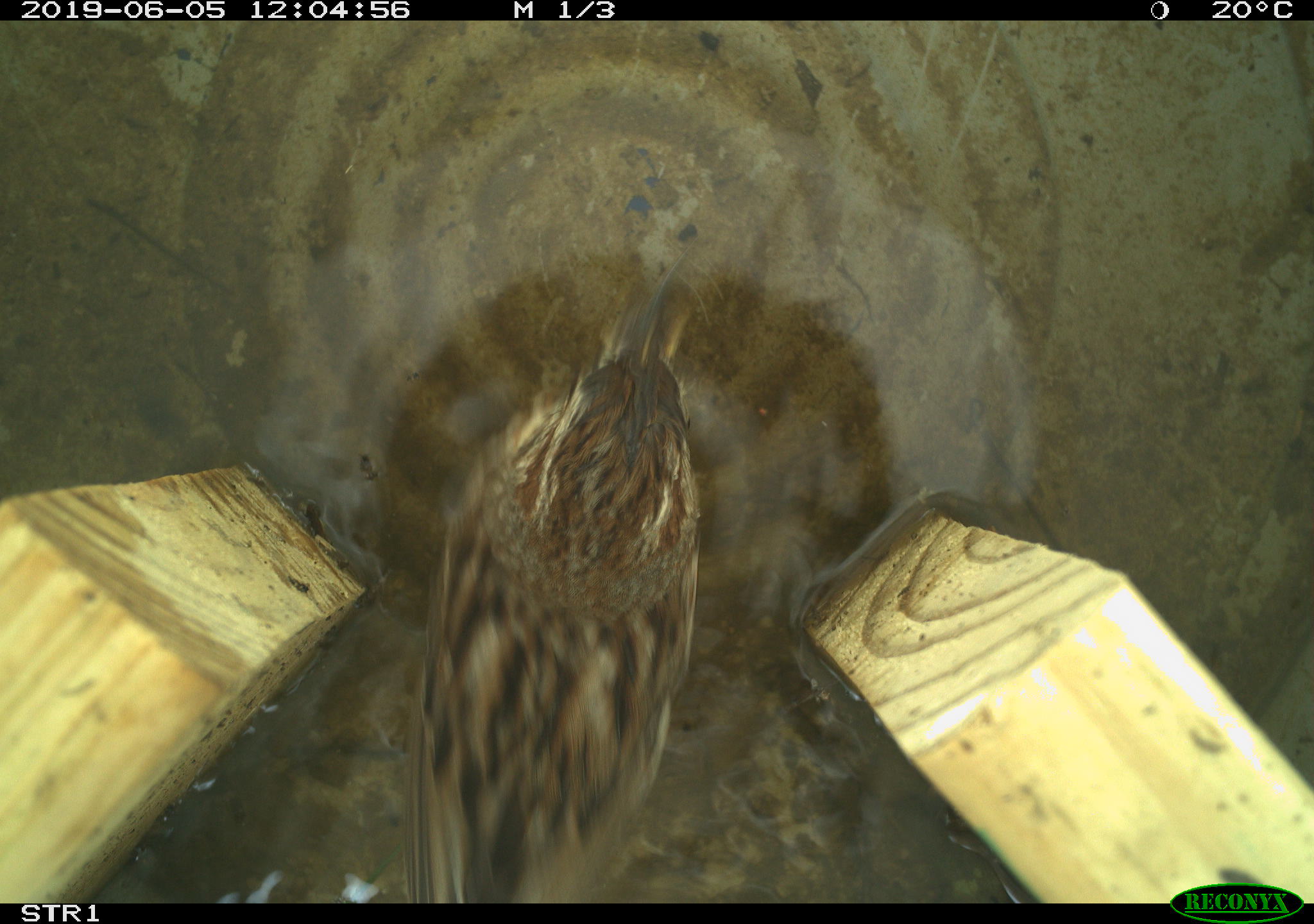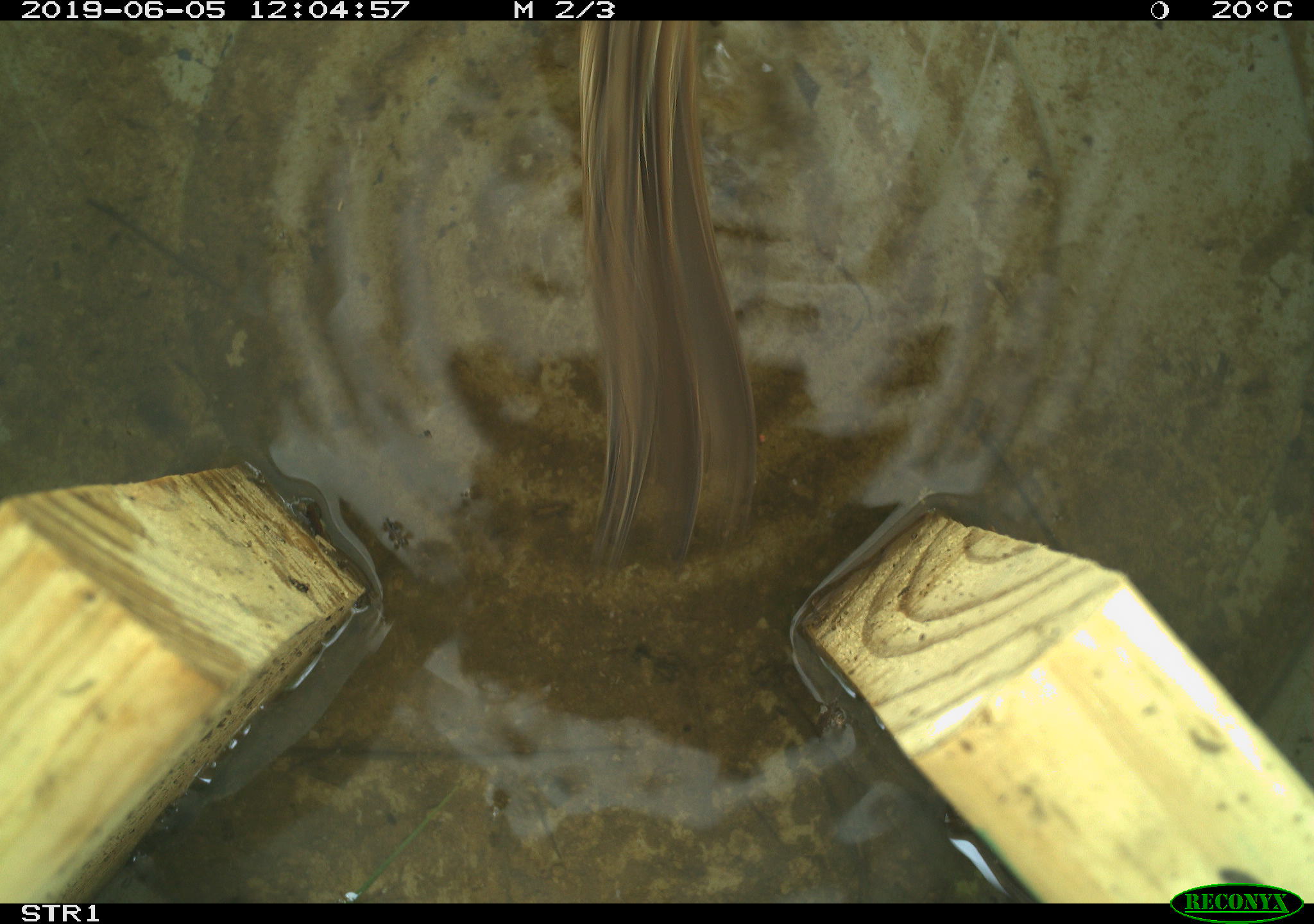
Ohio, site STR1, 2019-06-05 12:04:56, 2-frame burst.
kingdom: Animalia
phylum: Chordata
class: Aves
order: Passeriformes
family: Passerellidae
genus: Melospiza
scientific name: Melospiza melodia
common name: song sparrow